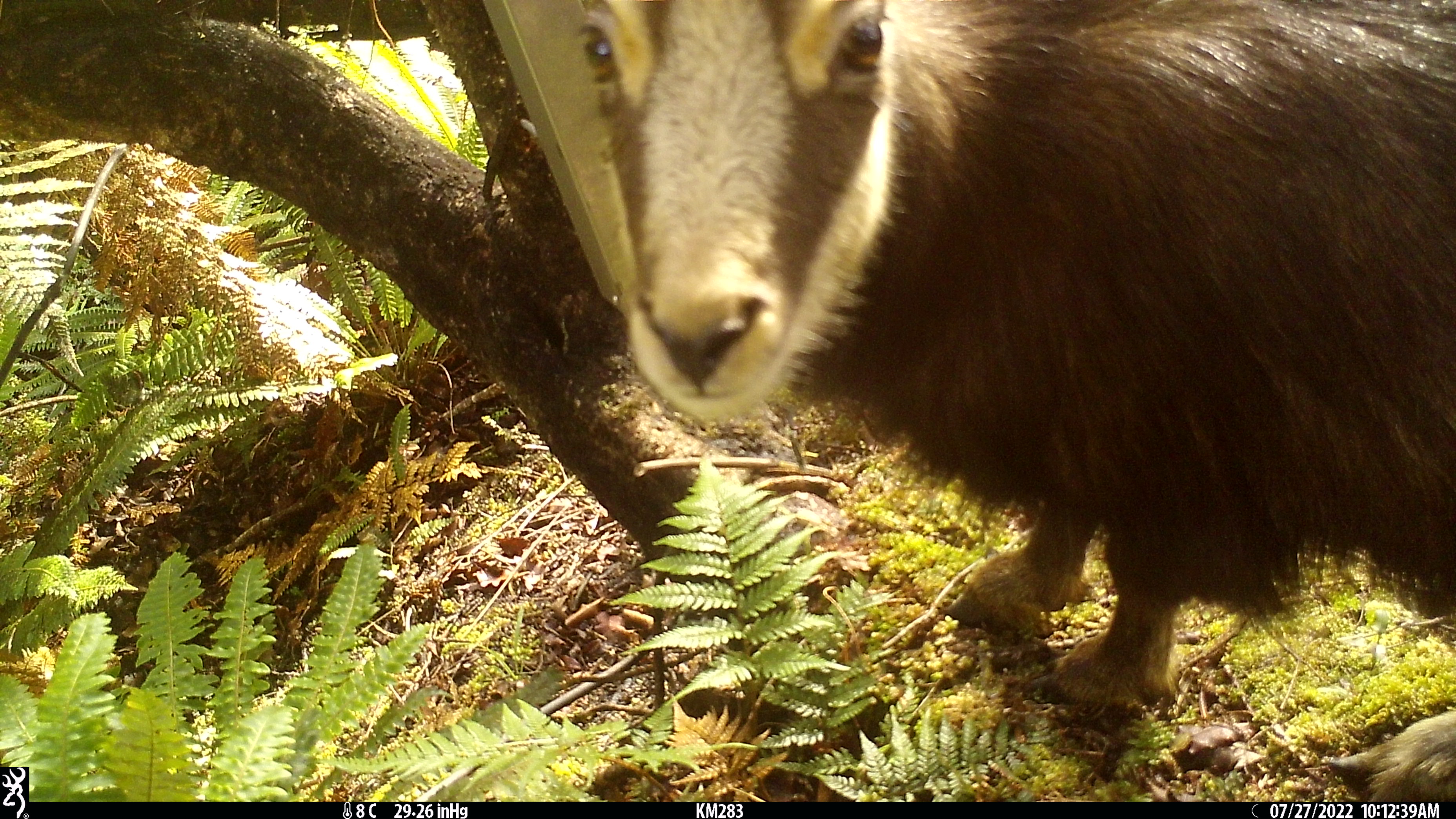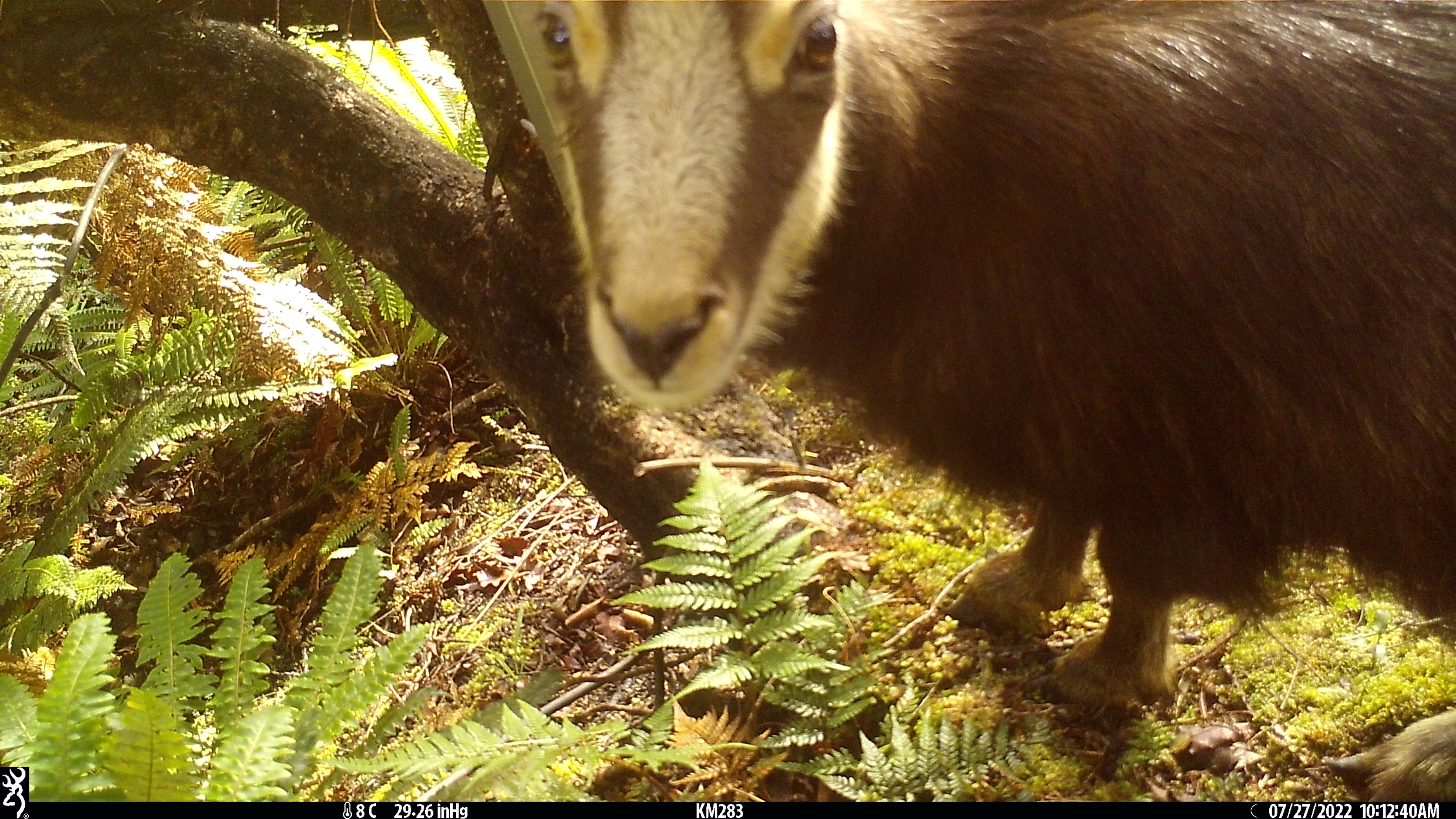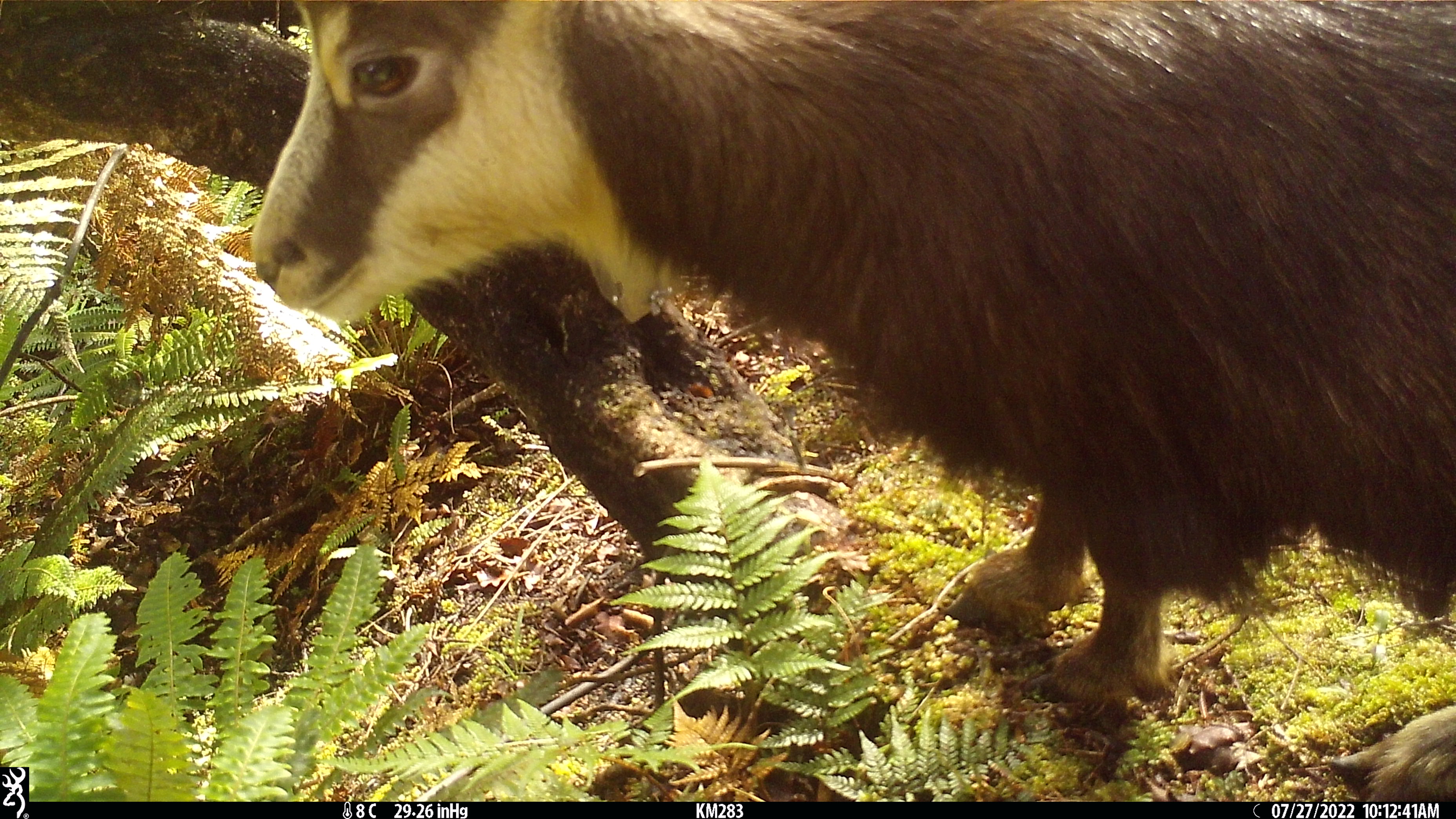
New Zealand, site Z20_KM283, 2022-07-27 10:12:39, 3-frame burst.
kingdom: Animalia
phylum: Chordata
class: Mammalia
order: Artiodactyla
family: Bovidae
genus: Rupicapra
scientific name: Rupicapra rupicapra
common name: alpine chamois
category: chamois